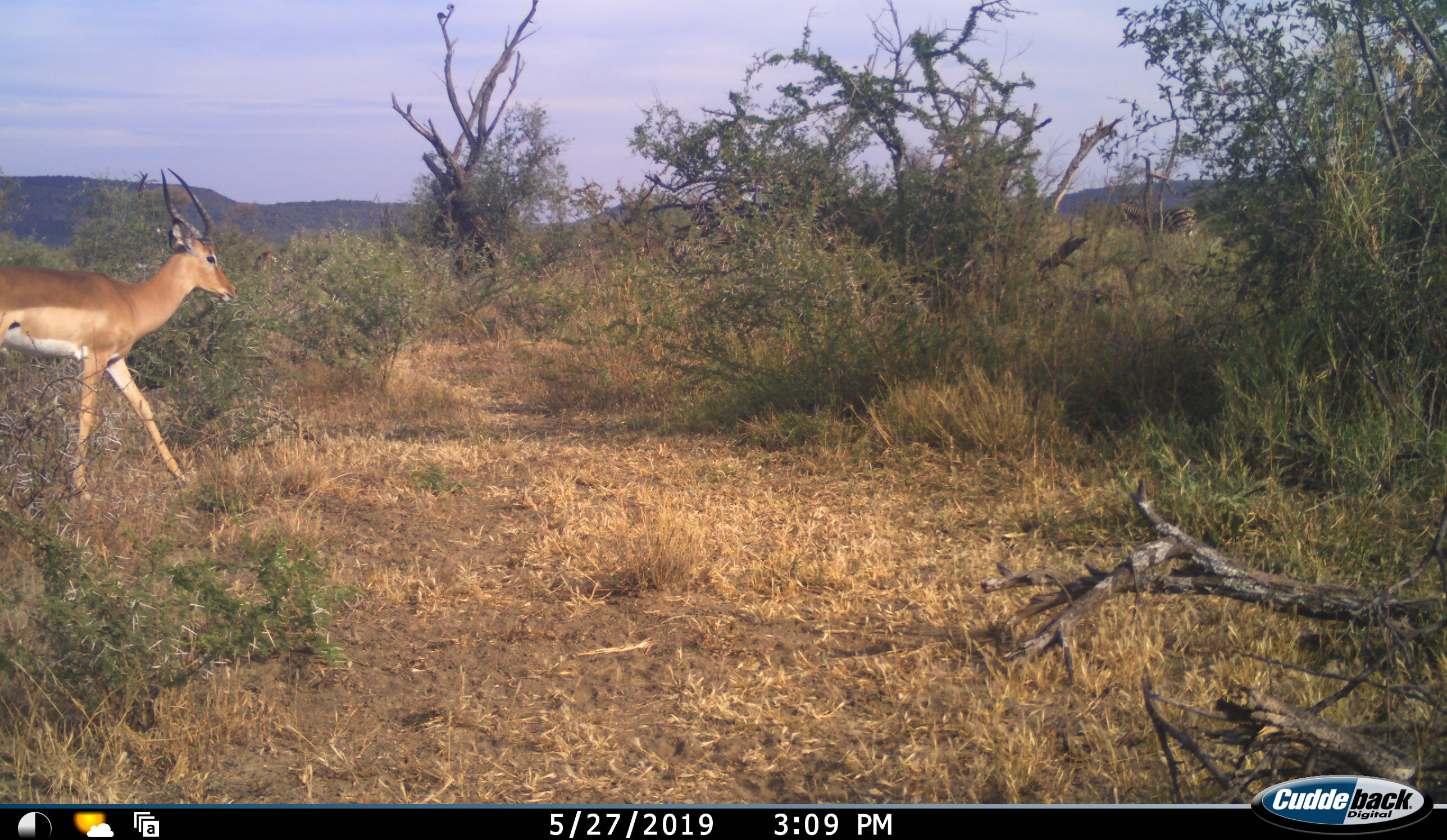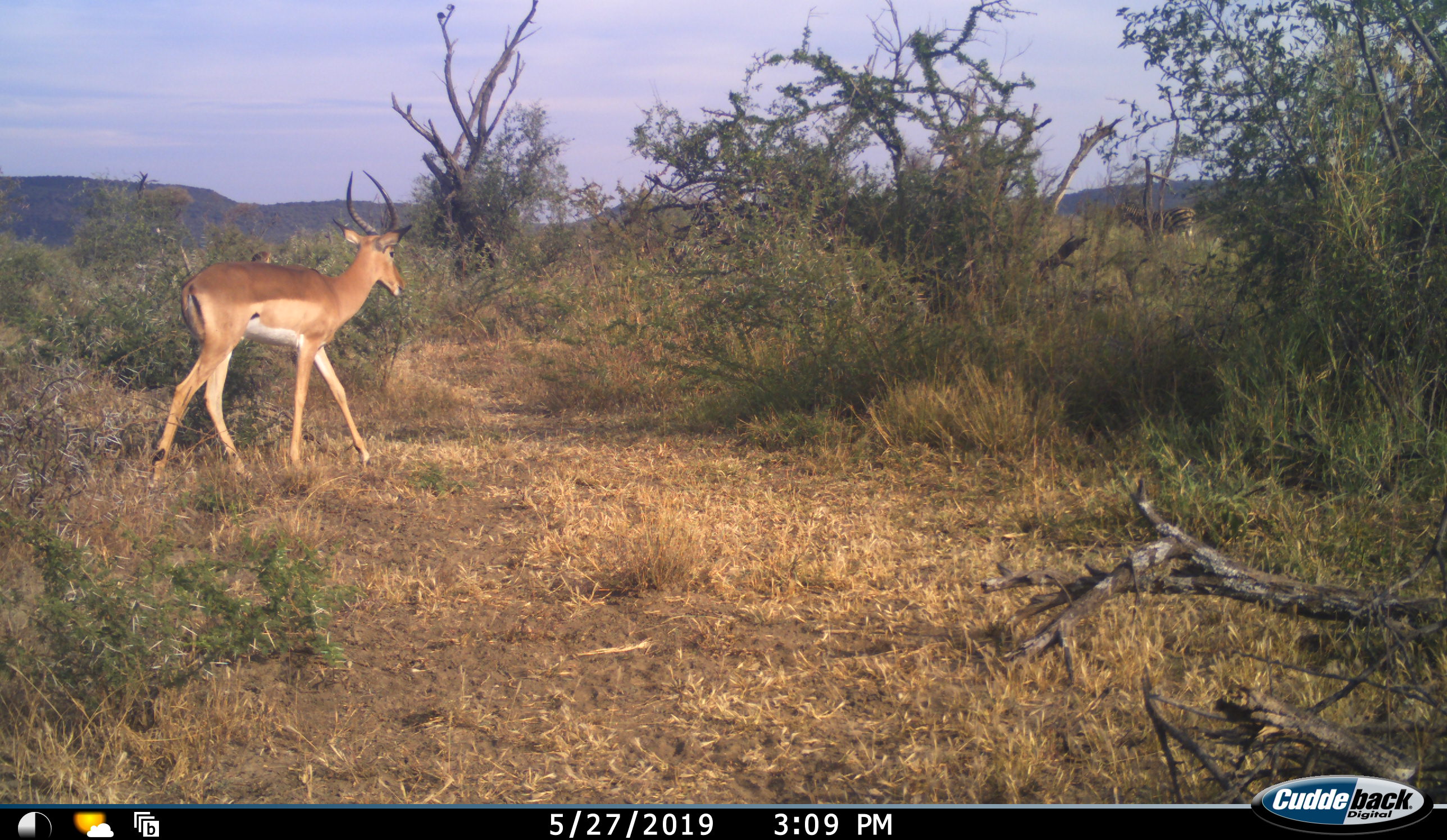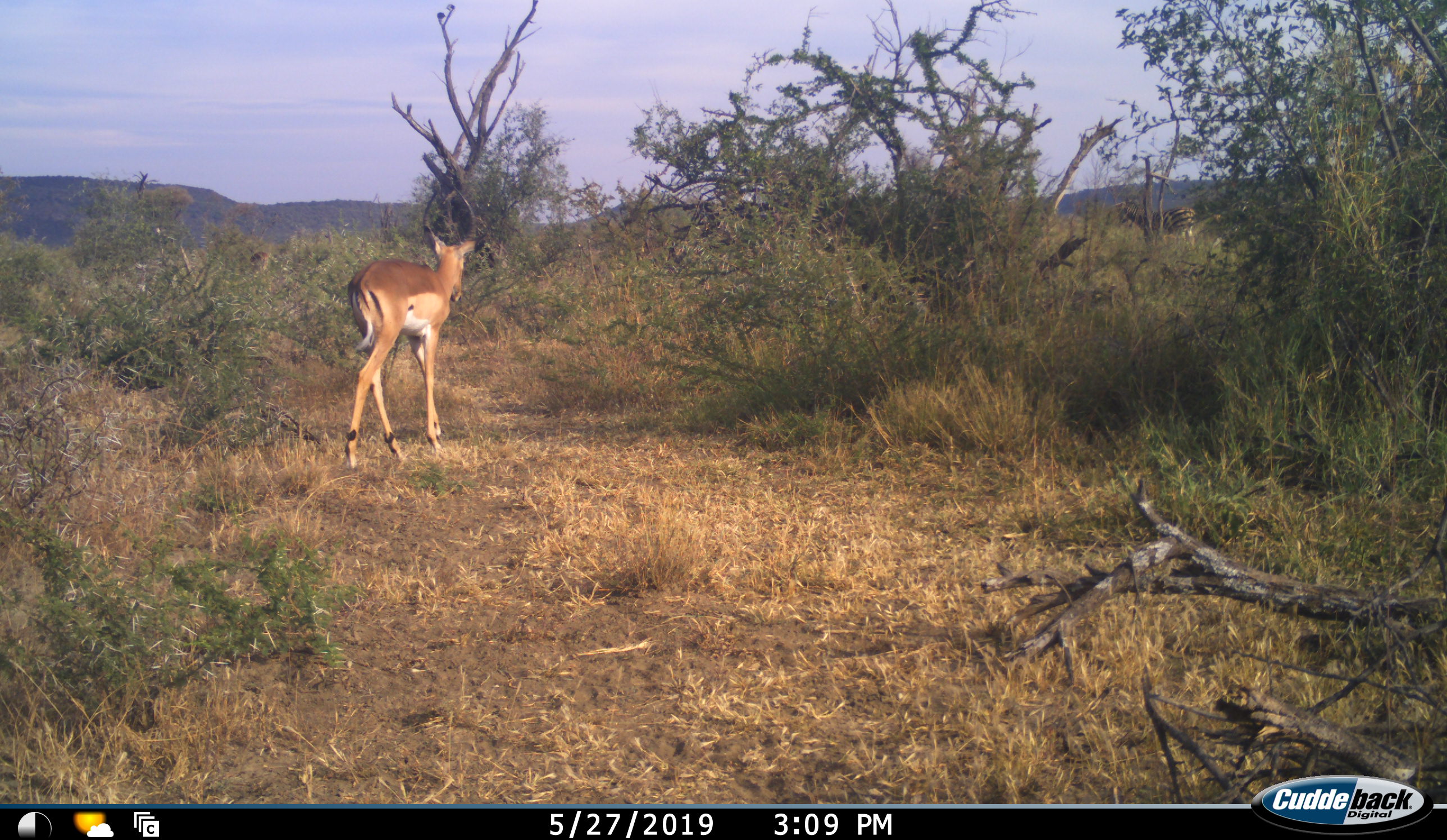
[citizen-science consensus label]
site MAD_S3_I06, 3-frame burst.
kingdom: Animalia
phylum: Chordata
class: Mammalia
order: Artiodactyla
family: Bovidae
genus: Aepyceros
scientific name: Aepyceros melampus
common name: impala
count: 1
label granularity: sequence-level